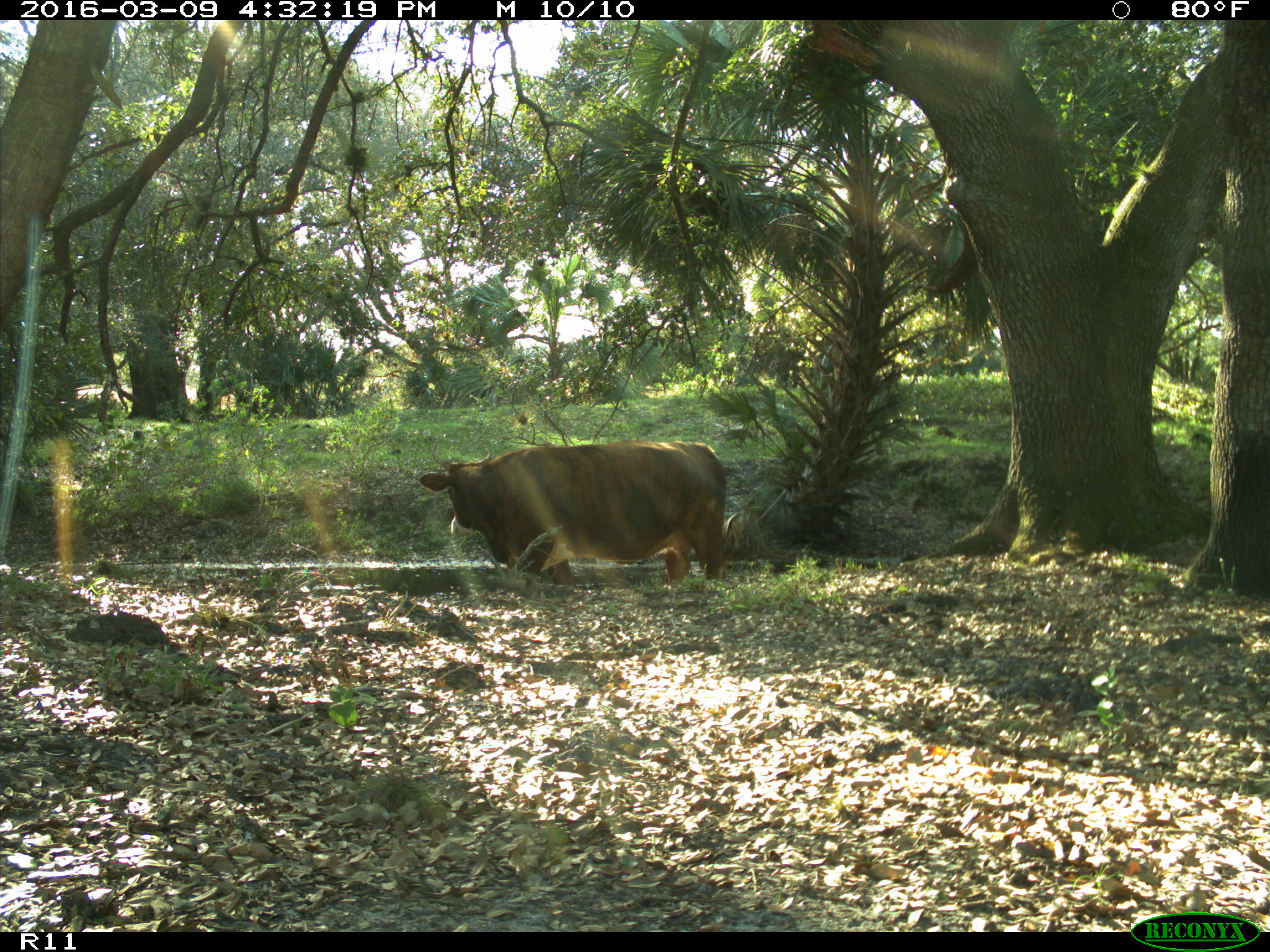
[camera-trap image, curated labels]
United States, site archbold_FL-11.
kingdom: Animalia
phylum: Chordata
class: Mammalia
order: Artiodactyla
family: Bovidae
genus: Bos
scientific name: Bos taurus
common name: domestic cow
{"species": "Bos taurus (domestic cow)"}